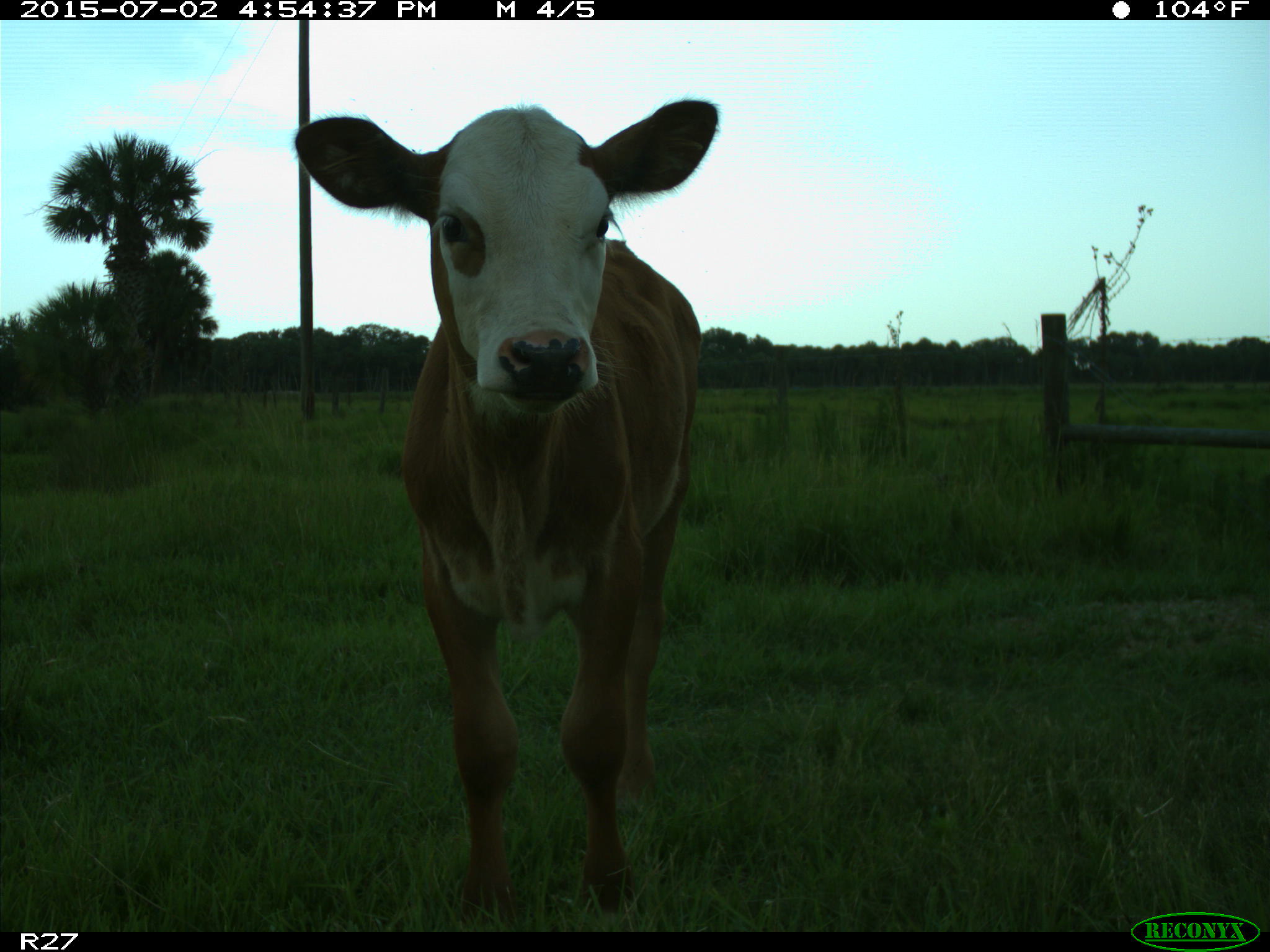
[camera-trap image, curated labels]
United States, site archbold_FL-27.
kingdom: Animalia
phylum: Chordata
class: Mammalia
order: Artiodactyla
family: Bovidae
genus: Bos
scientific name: Bos taurus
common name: domestic cow